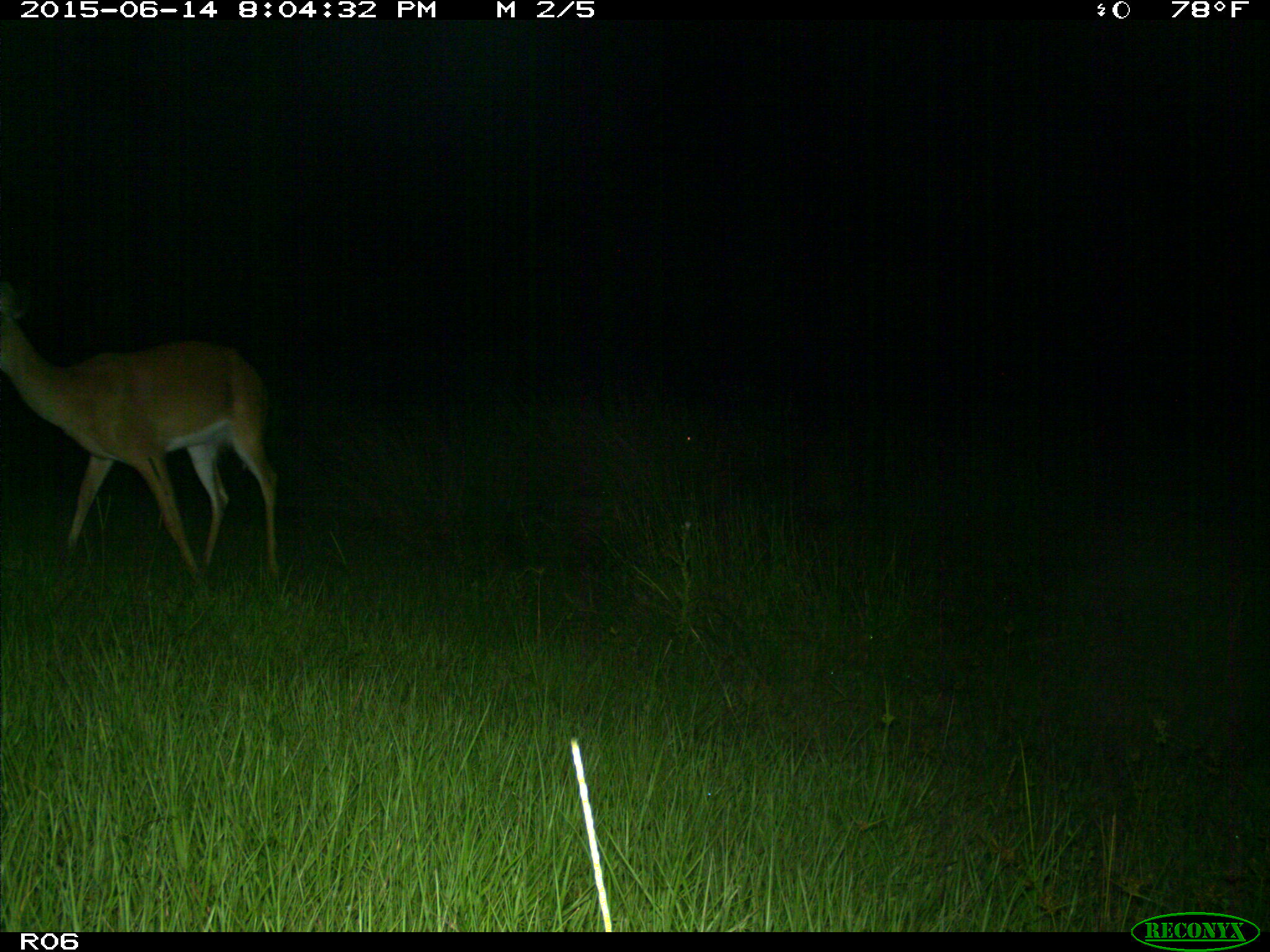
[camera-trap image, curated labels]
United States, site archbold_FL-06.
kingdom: Animalia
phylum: Chordata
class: Mammalia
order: Artiodactyla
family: Cervidae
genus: Odocoileus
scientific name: Odocoileus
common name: deer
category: unidentified deer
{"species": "unidentified deer (deer) (Odocoileus)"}